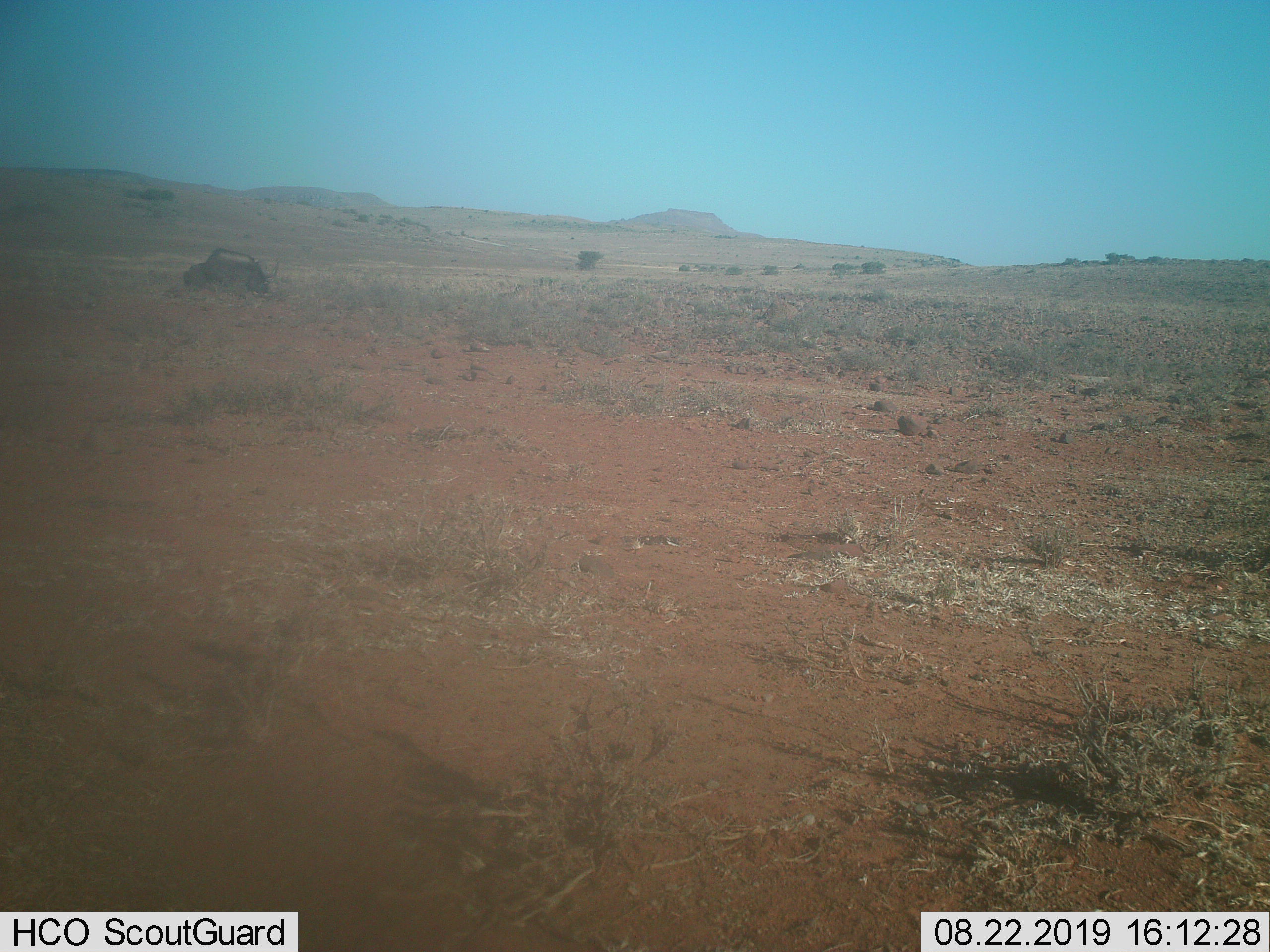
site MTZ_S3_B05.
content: unidentified animal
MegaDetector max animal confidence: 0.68